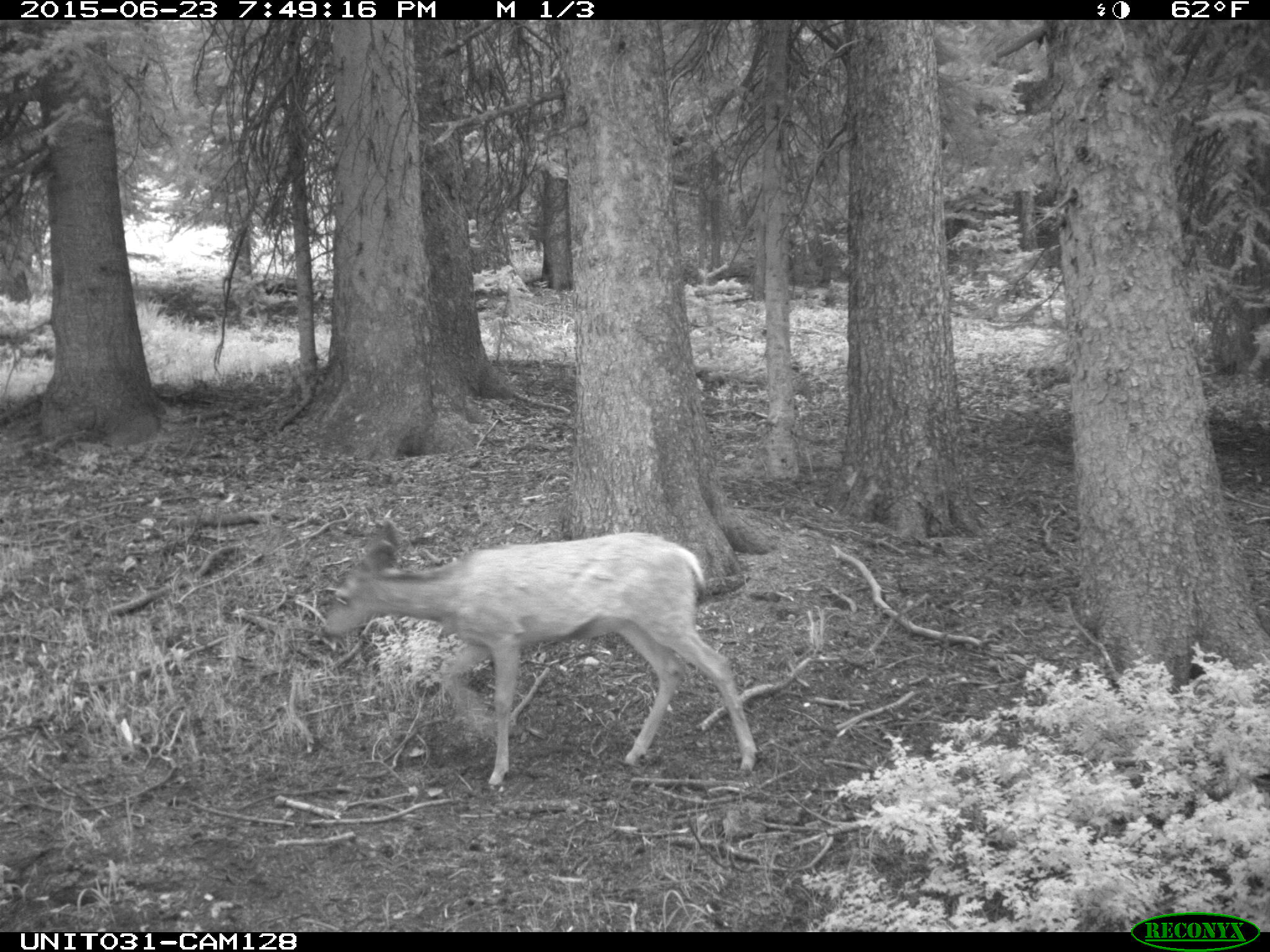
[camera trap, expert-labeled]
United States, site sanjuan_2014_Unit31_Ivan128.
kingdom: Animalia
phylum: Chordata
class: Mammalia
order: Artiodactyla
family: Cervidae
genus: Odocoileus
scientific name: Odocoileus hemionus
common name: mule deer